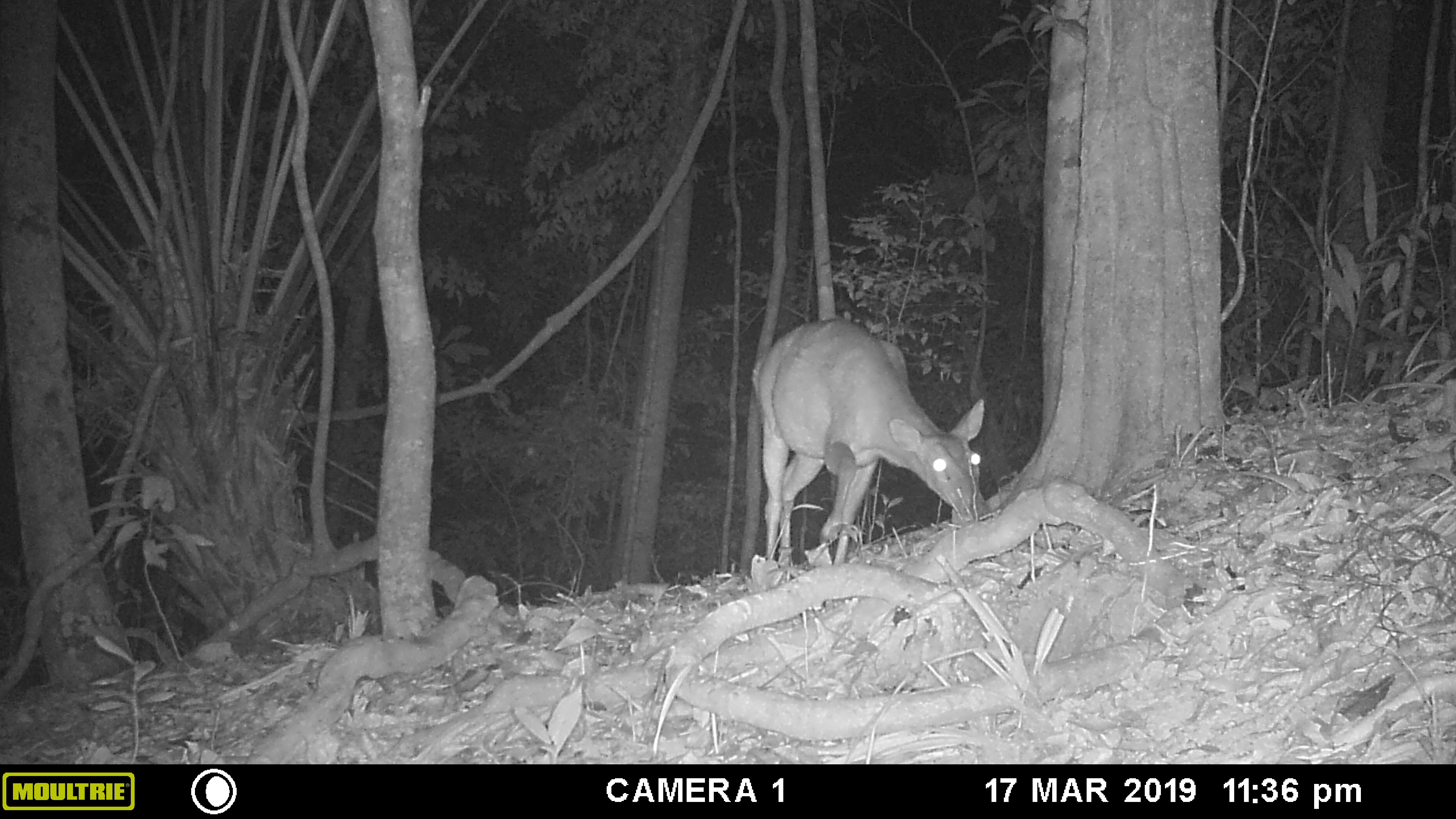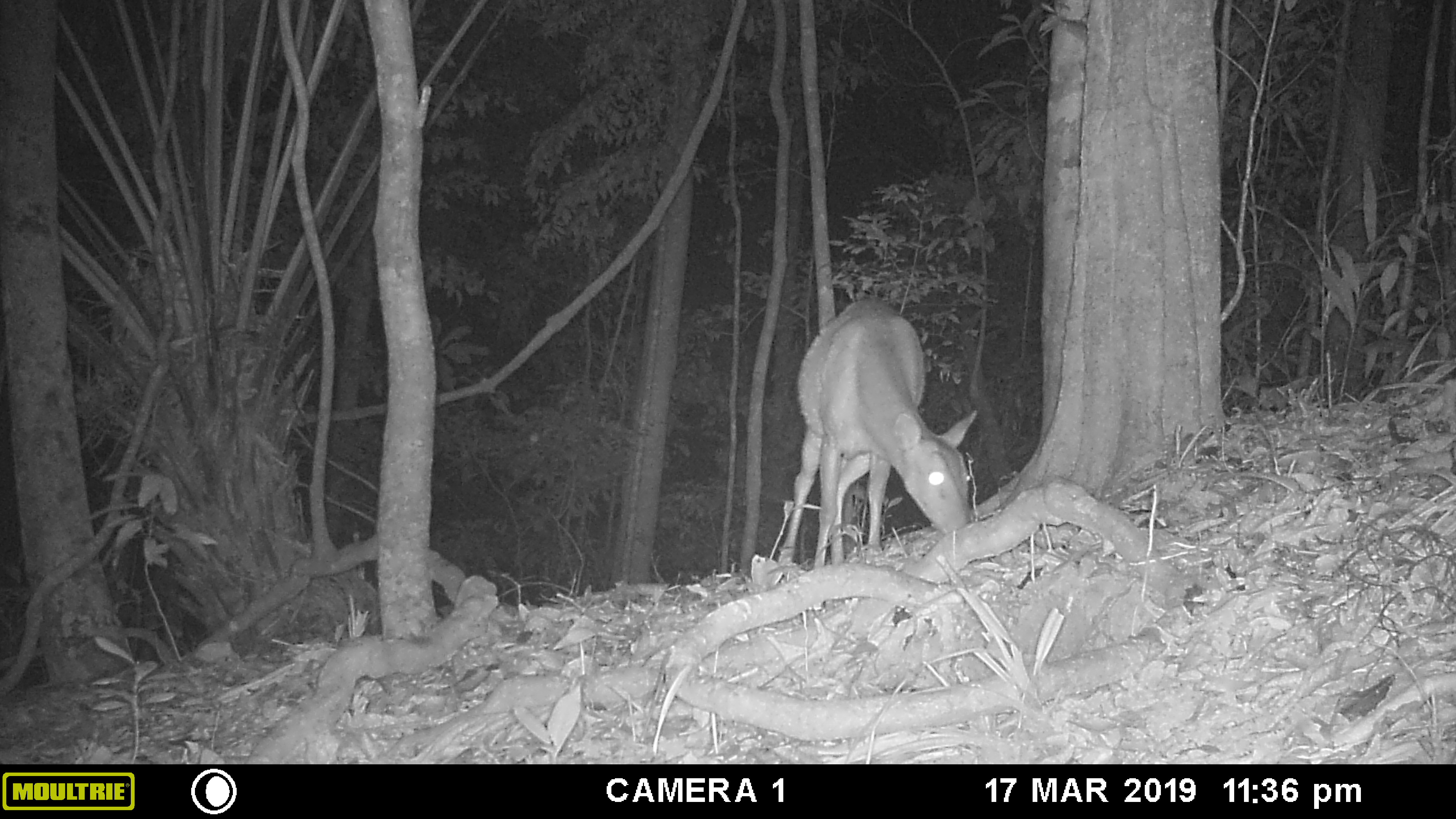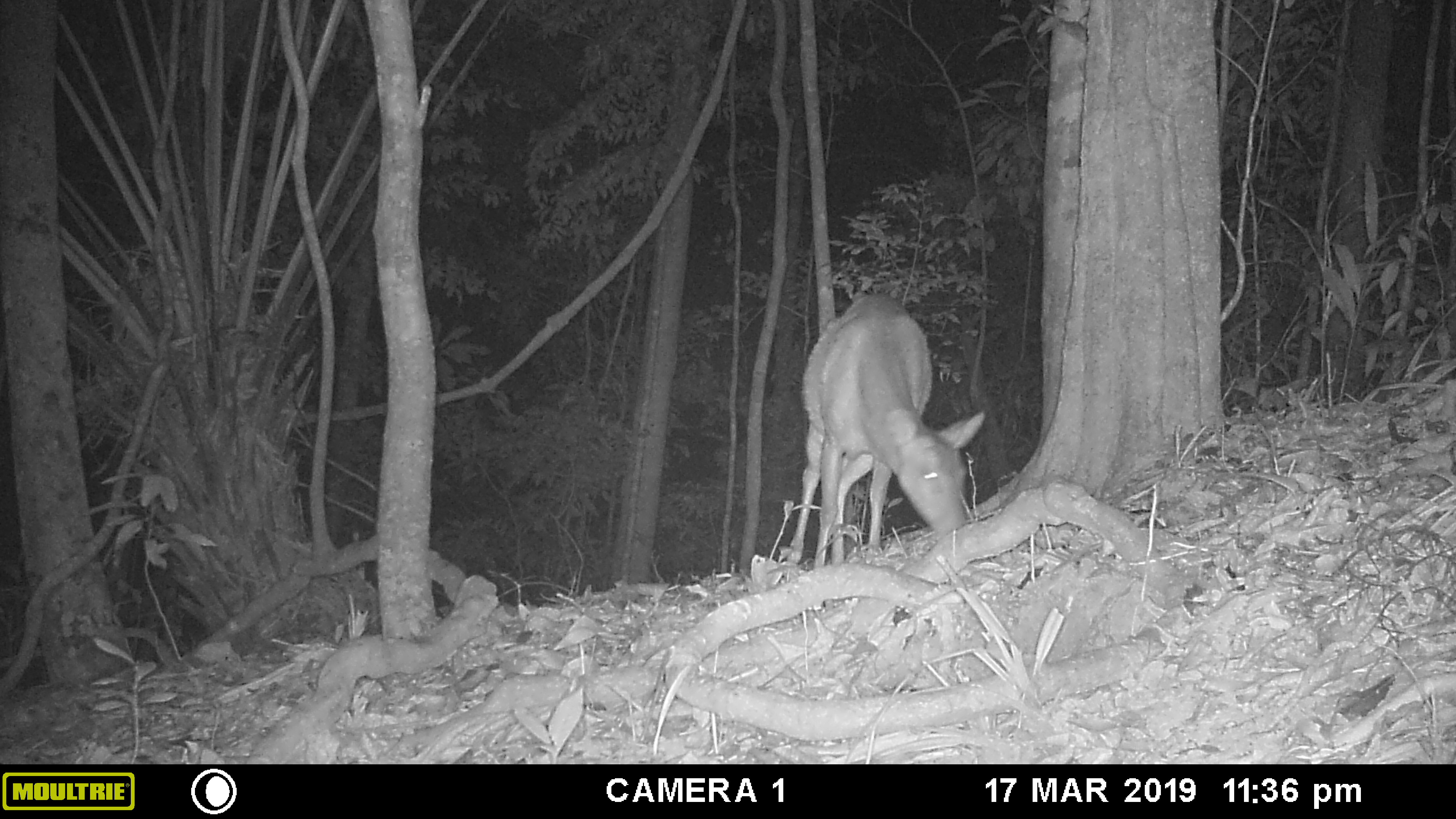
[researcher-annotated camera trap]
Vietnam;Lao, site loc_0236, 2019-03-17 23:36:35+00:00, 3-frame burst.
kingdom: Animalia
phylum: Chordata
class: Mammalia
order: Artiodactyla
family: Cervidae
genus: Muntiacus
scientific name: Muntiacus vuquangensis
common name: large-antlered muntjac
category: large antlered muntjac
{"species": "large antlered muntjac (large-antlered muntjac) (Muntiacus vuquangensis)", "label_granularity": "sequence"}